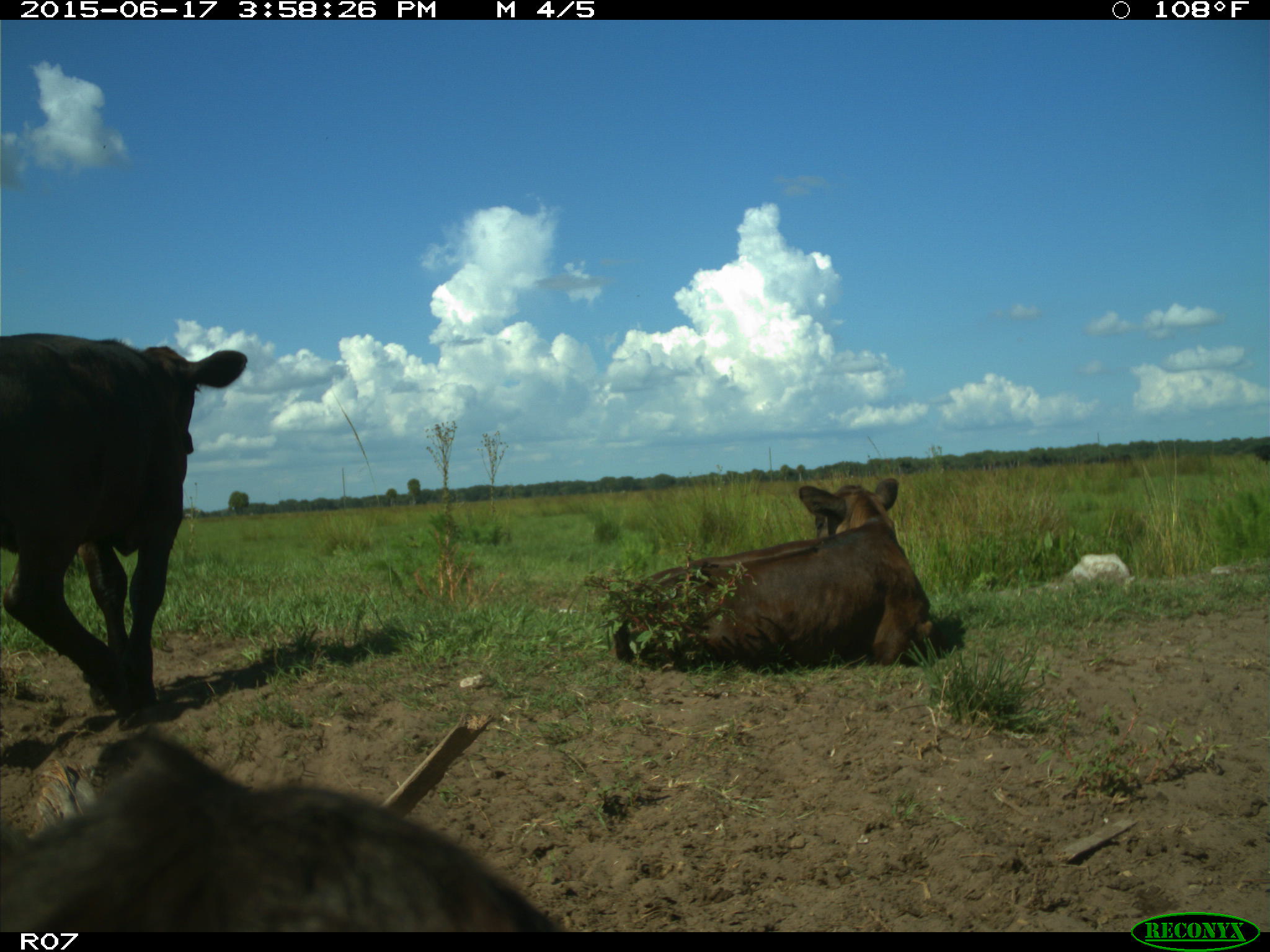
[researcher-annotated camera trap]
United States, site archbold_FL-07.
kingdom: Animalia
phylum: Chordata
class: Mammalia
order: Artiodactyla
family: Bovidae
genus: Bos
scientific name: Bos taurus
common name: domestic cow